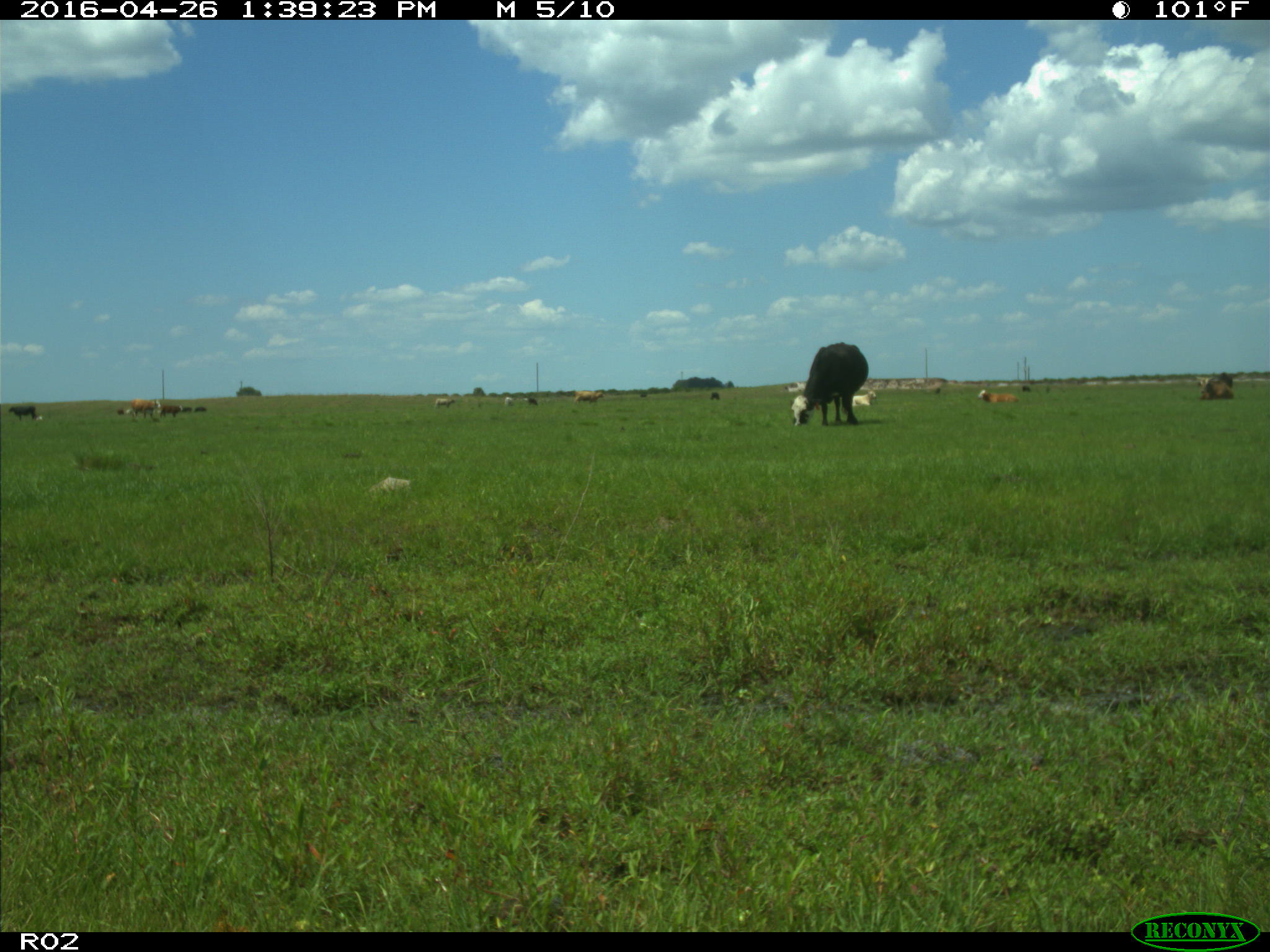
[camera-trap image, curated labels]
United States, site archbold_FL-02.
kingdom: Animalia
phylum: Chordata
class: Mammalia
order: Artiodactyla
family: Bovidae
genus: Bos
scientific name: Bos taurus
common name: domestic cow